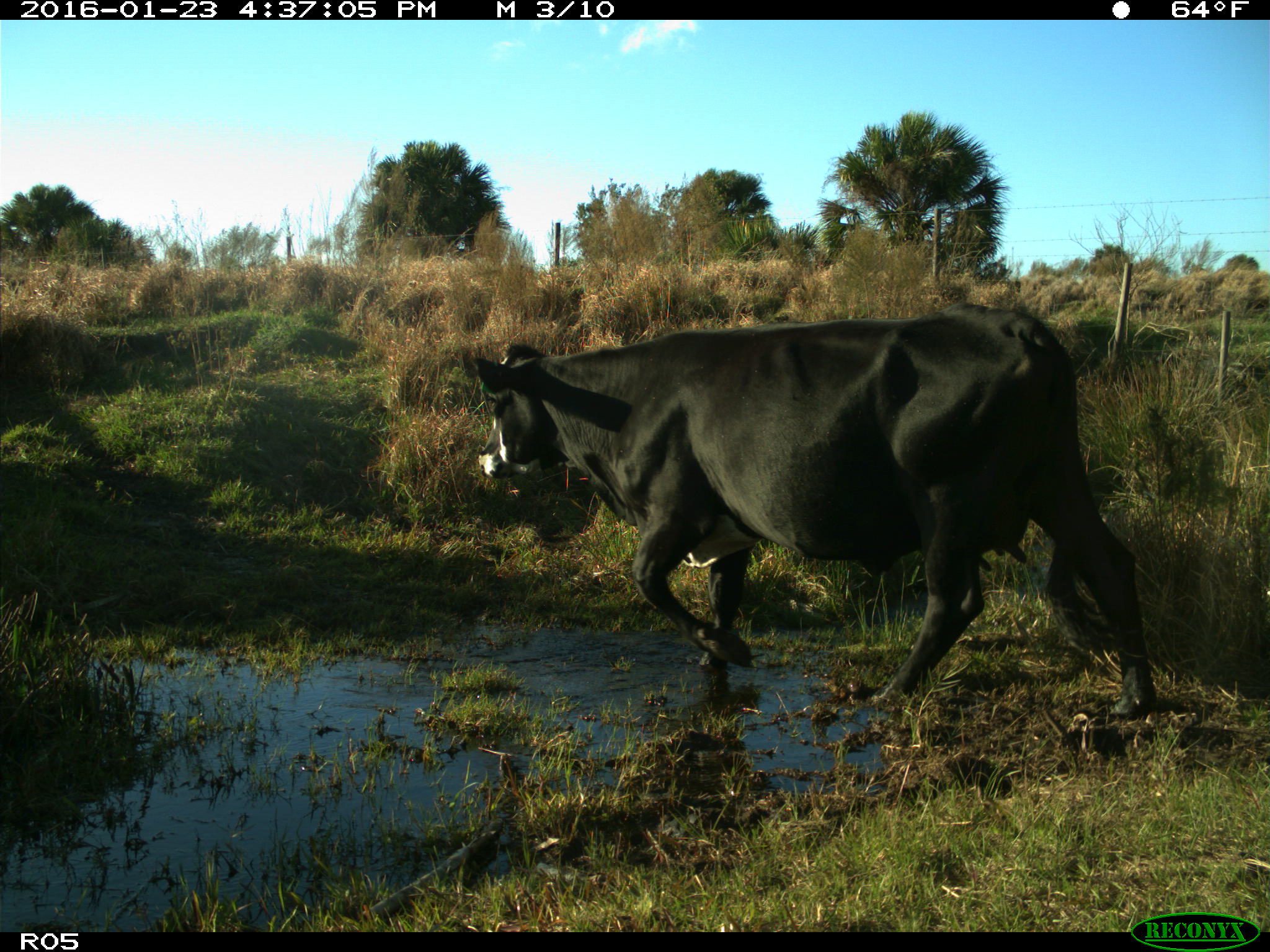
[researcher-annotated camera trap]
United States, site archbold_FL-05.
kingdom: Animalia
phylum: Chordata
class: Mammalia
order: Artiodactyla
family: Bovidae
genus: Bos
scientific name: Bos taurus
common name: domestic cow